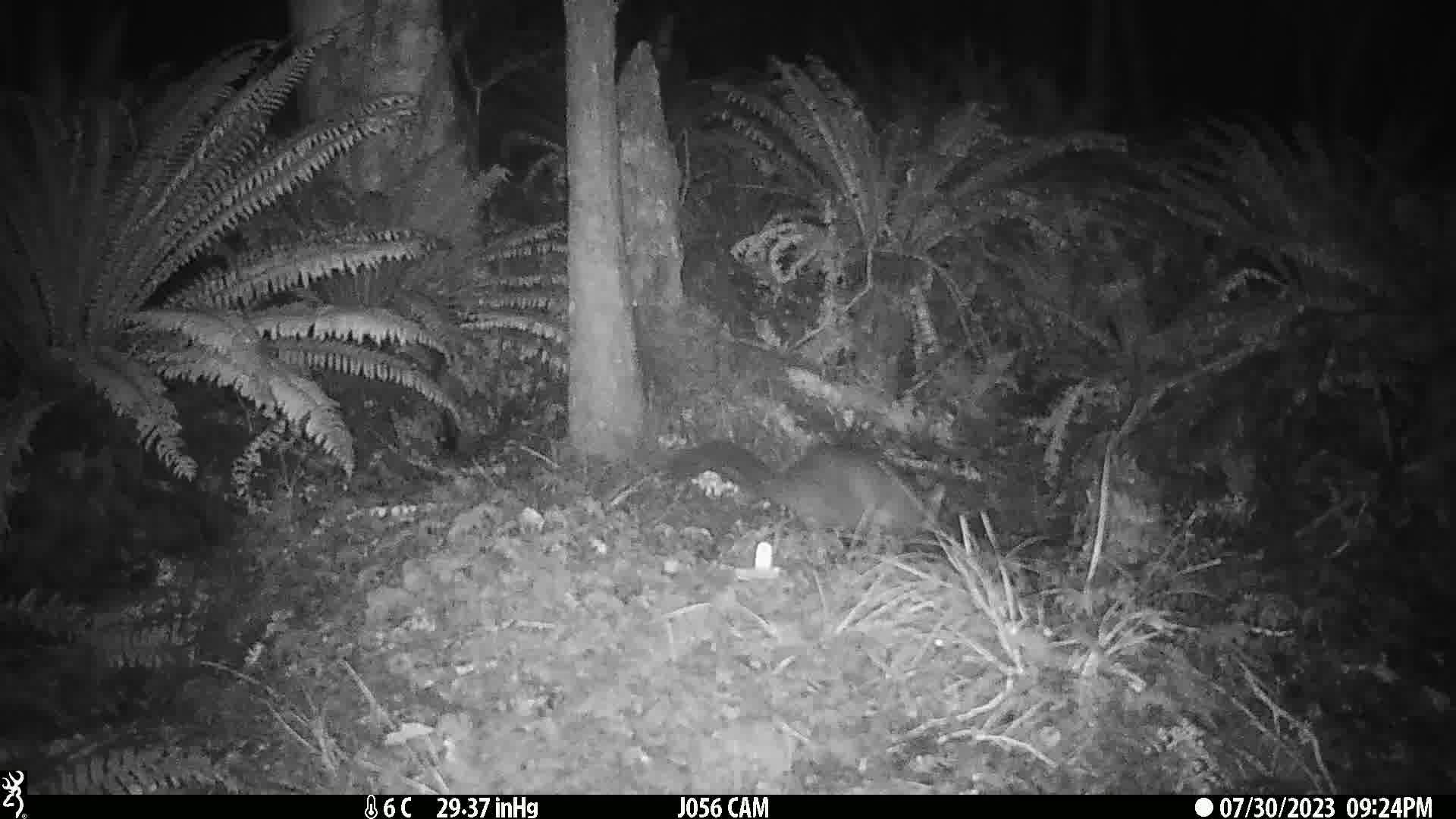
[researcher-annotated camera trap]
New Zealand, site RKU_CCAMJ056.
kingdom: Animalia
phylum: Chordata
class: Mammalia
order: Diprotodontia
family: Phalangeridae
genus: Trichosurus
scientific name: Trichosurus vulpecula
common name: common brushtail possum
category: possum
Possum (common brushtail possum) (Trichosurus vulpecula).